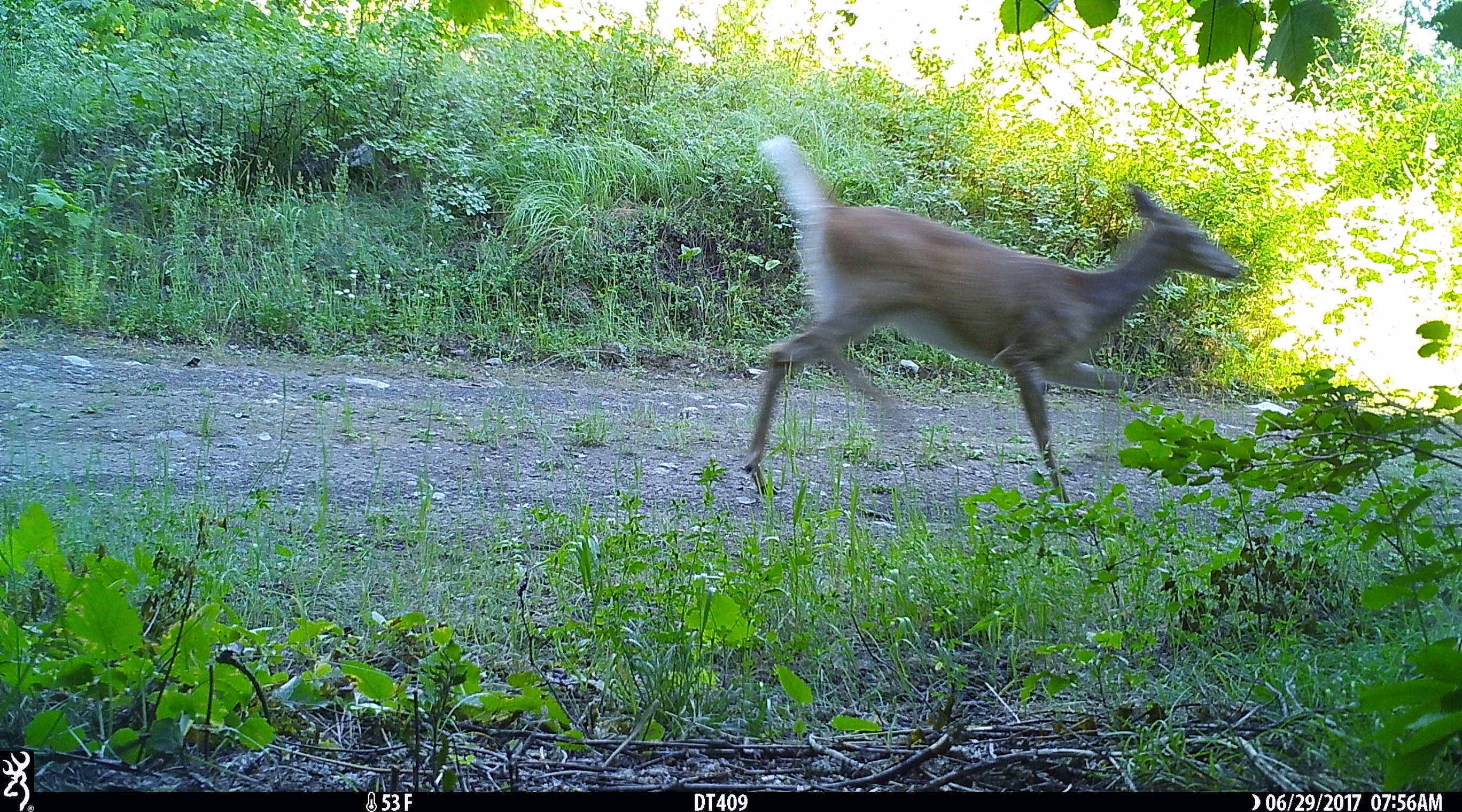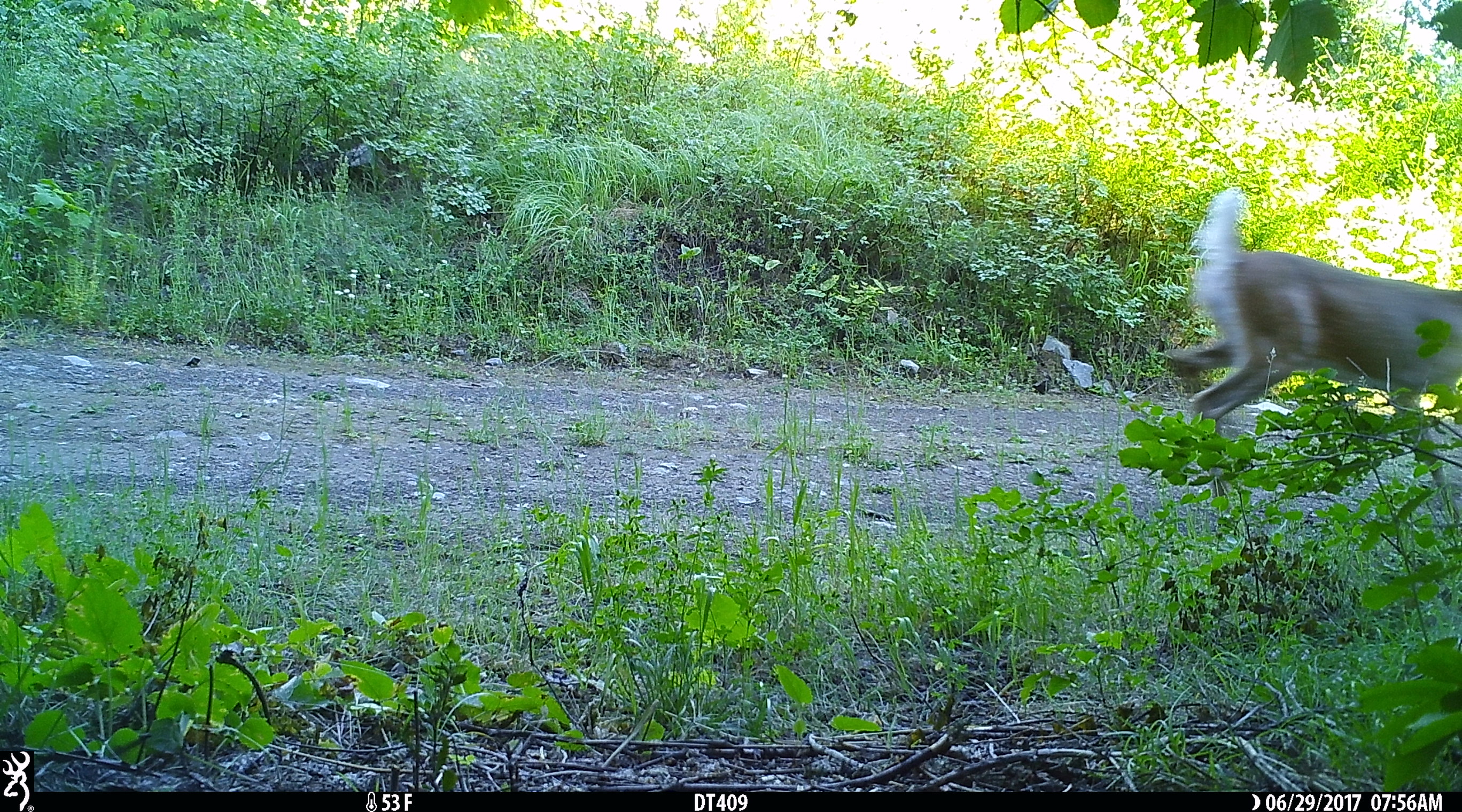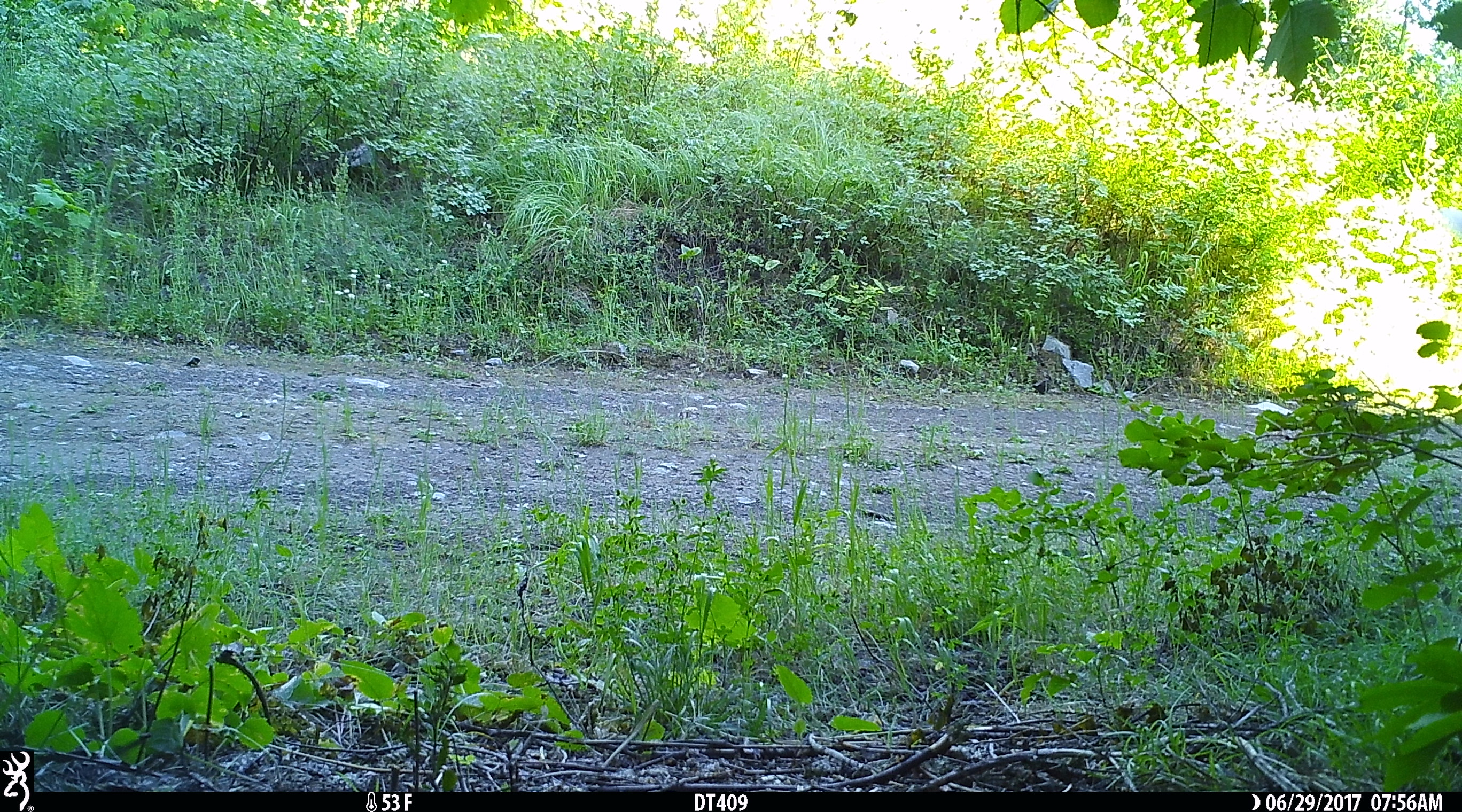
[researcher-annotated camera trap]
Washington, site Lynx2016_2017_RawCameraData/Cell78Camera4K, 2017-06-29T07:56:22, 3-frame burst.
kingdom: Animalia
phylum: Chordata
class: Mammalia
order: Artiodactyla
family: Cervidae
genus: Odocoileus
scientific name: Odocoileus virginianus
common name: white-tailed deer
Odocoileus virginianus (white-tailed deer). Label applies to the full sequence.